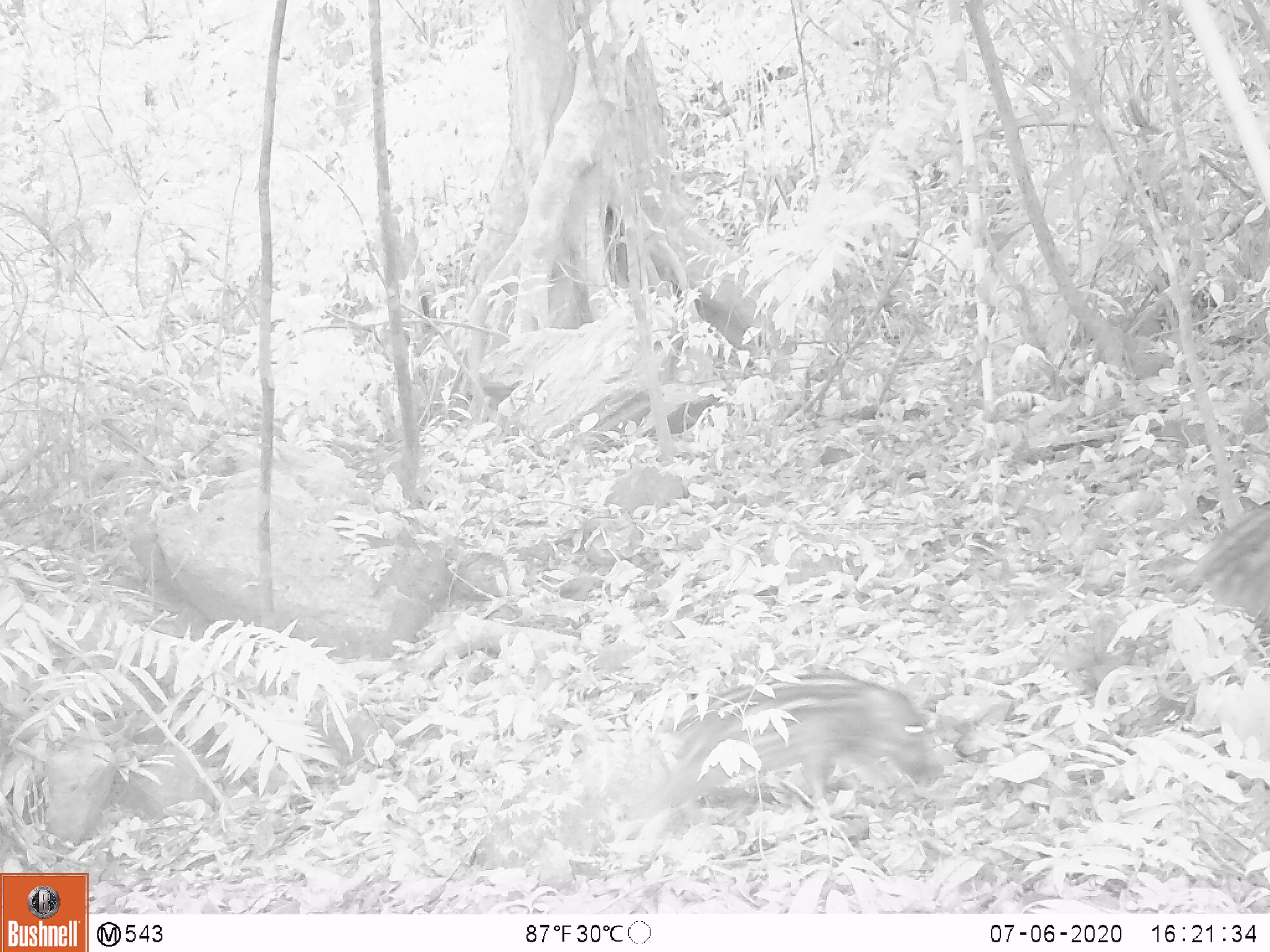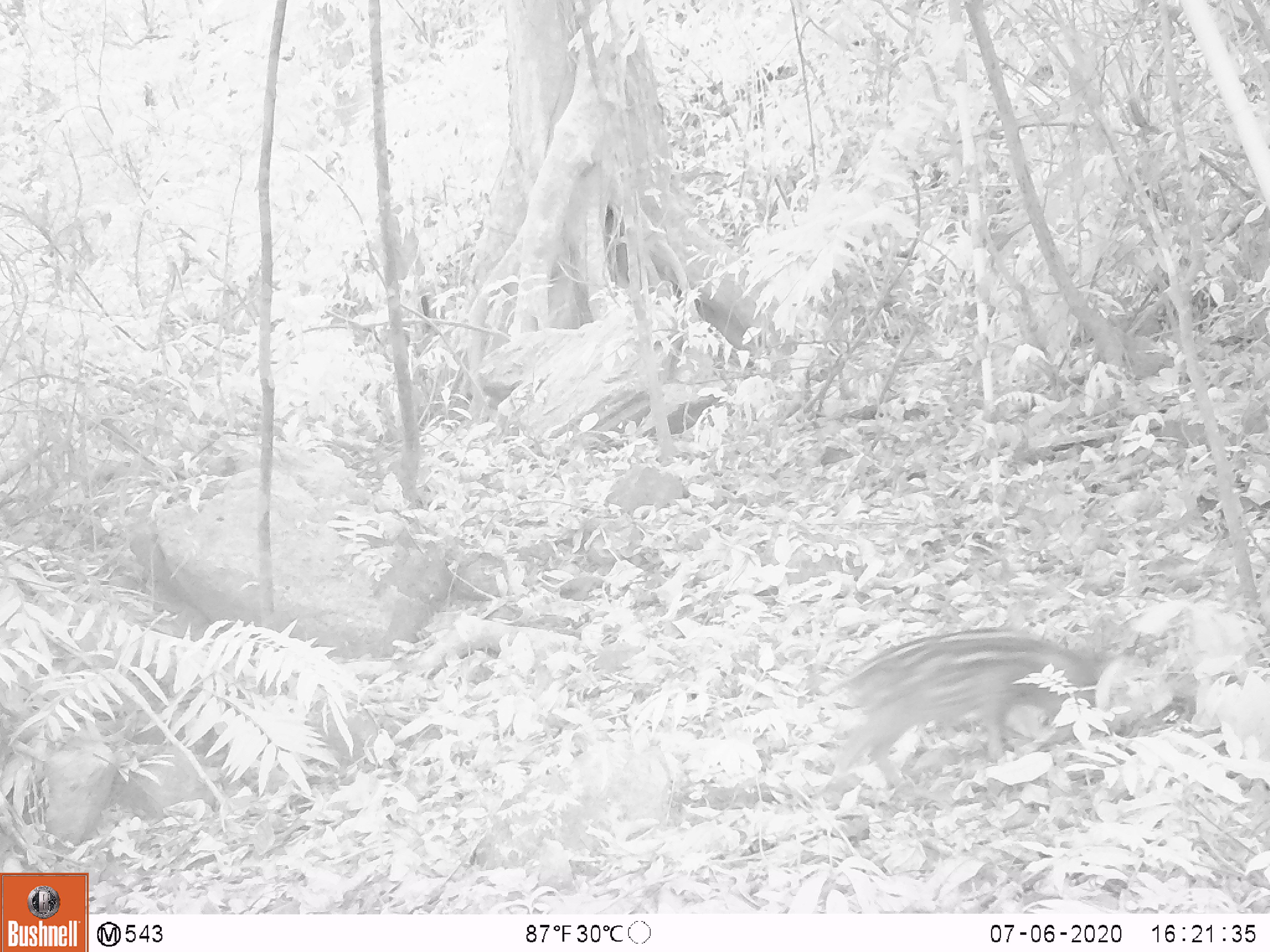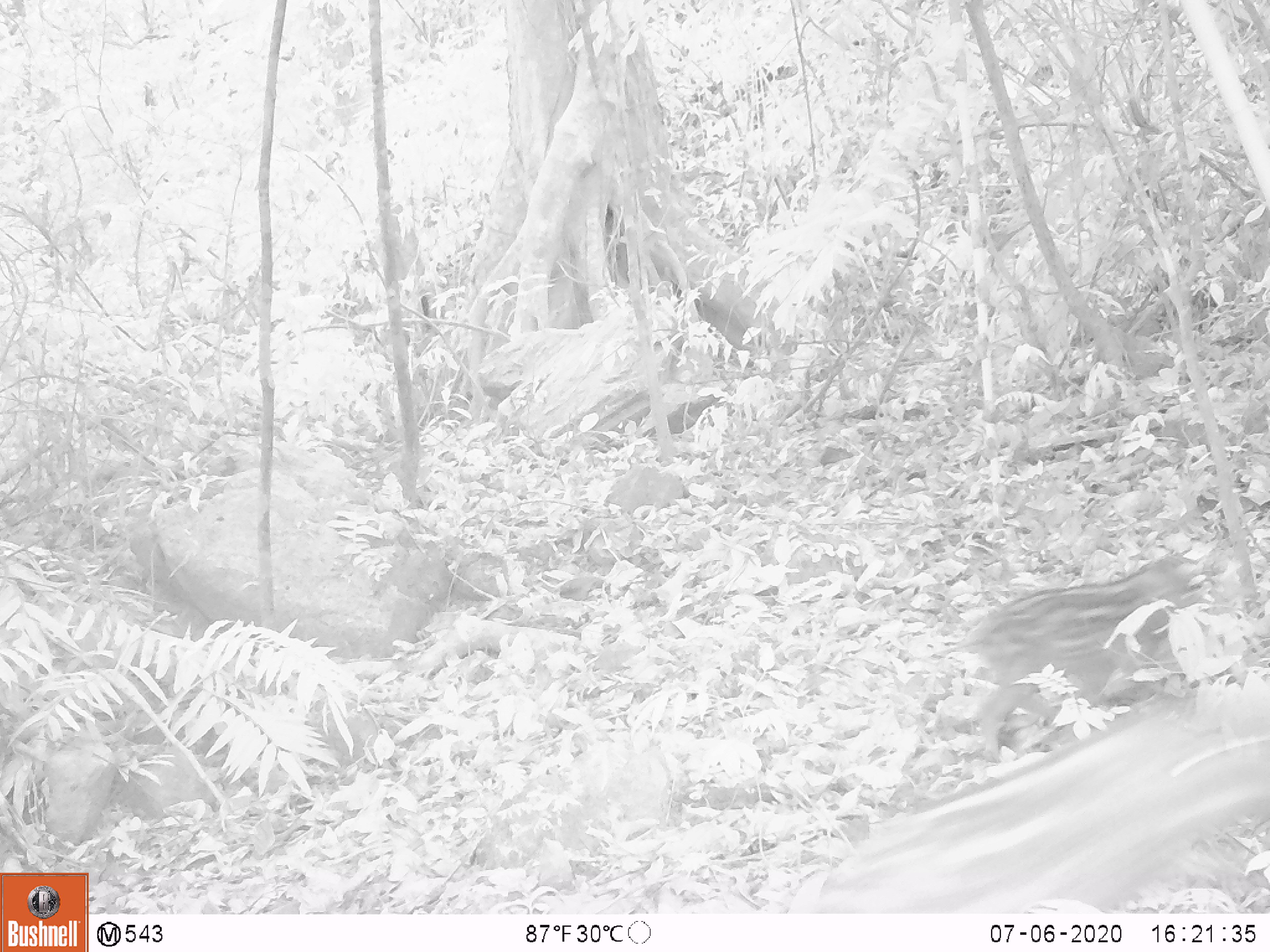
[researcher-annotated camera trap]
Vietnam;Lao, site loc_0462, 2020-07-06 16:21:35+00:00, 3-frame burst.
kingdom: Animalia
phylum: Chordata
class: Mammalia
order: Artiodactyla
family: Suidae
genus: Sus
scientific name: Sus scrofa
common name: eurasian wild pig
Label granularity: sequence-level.